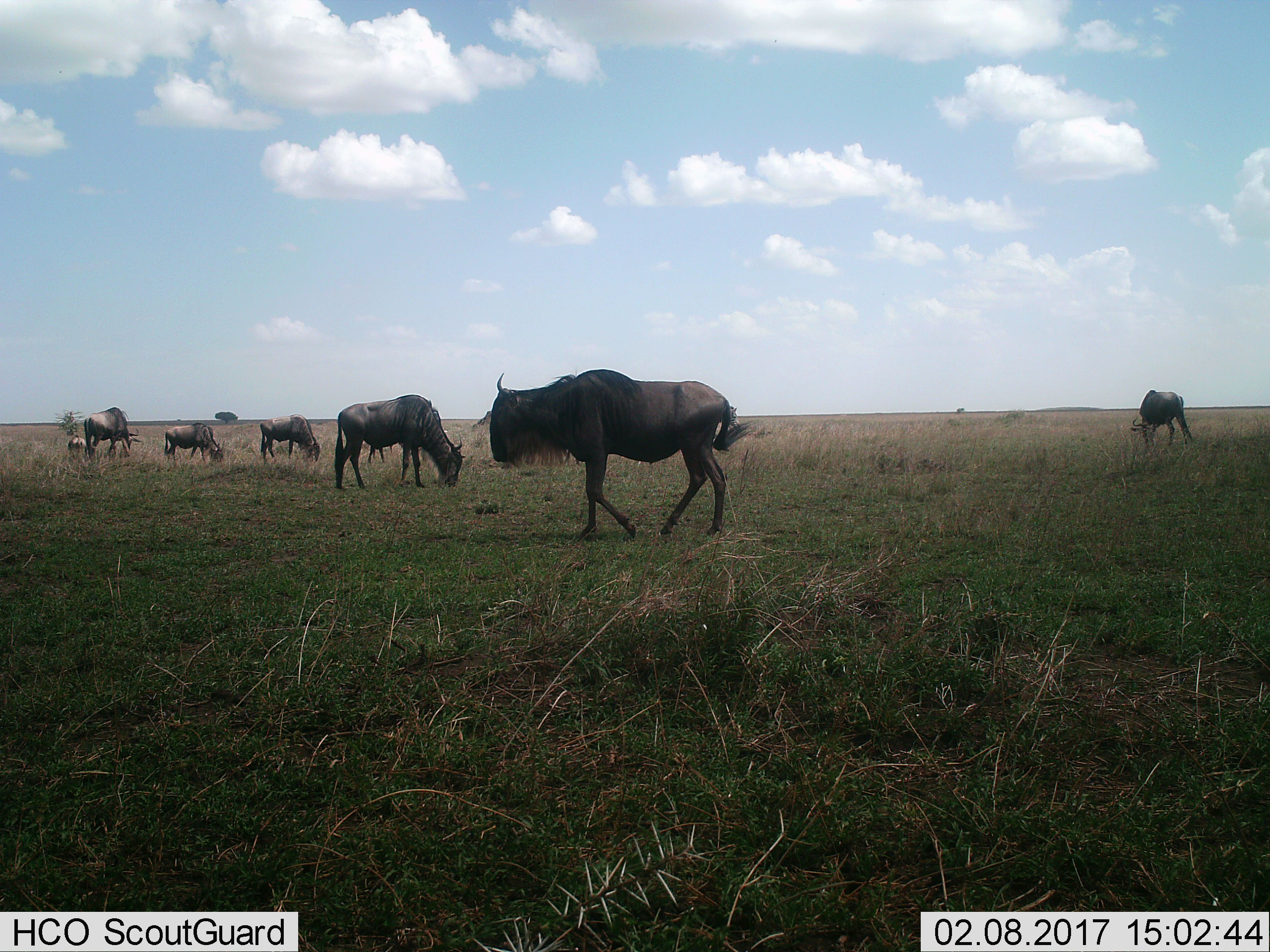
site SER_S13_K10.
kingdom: Animalia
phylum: Chordata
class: Mammalia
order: Artiodactyla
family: Bovidae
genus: Connochaetes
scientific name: Connochaetes taurinus taurinus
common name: blue wildebeest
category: wildebeestblue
Wildebeestblue (blue wildebeest) (Connochaetes taurinus taurinus), count 6. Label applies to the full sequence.